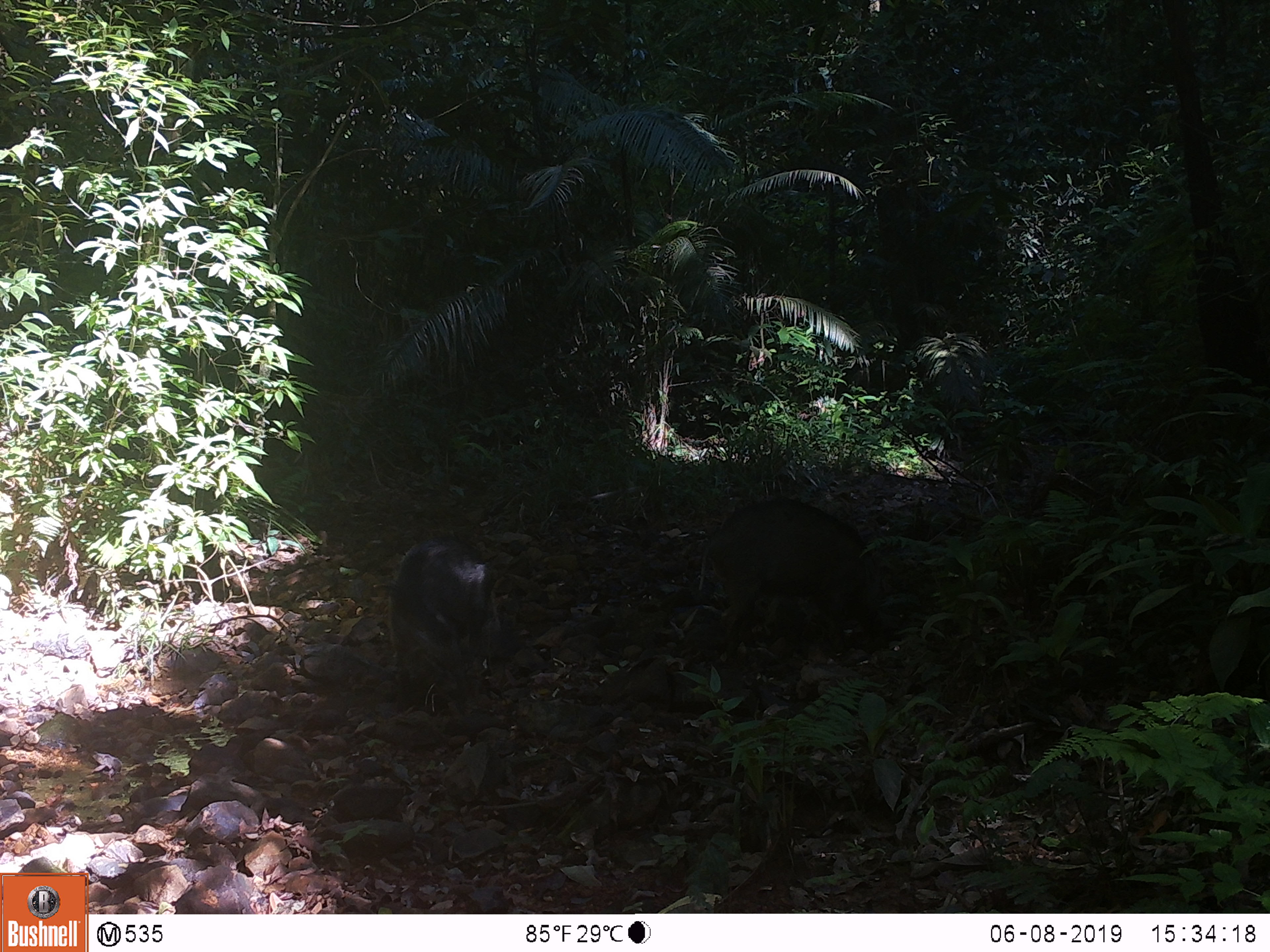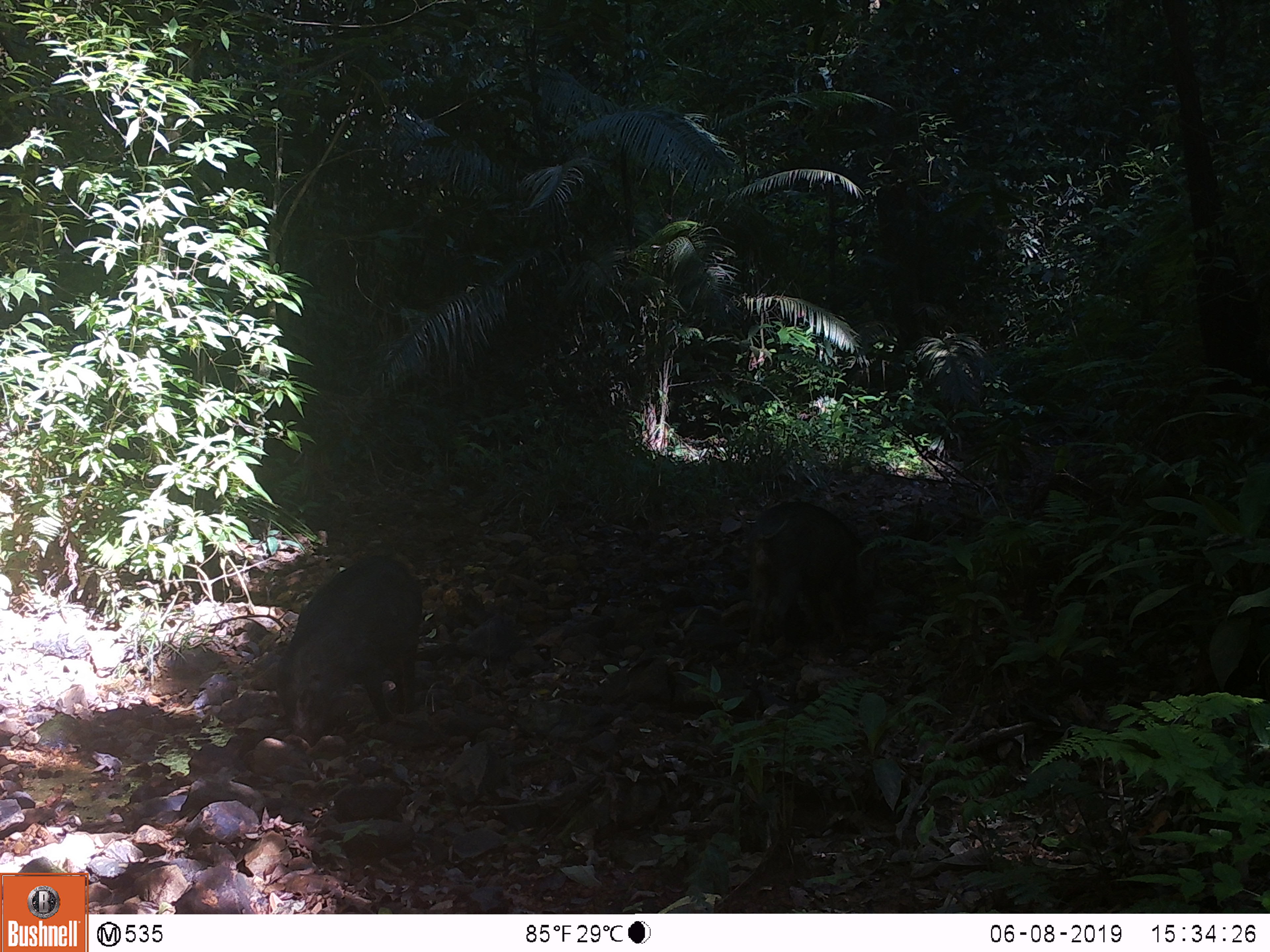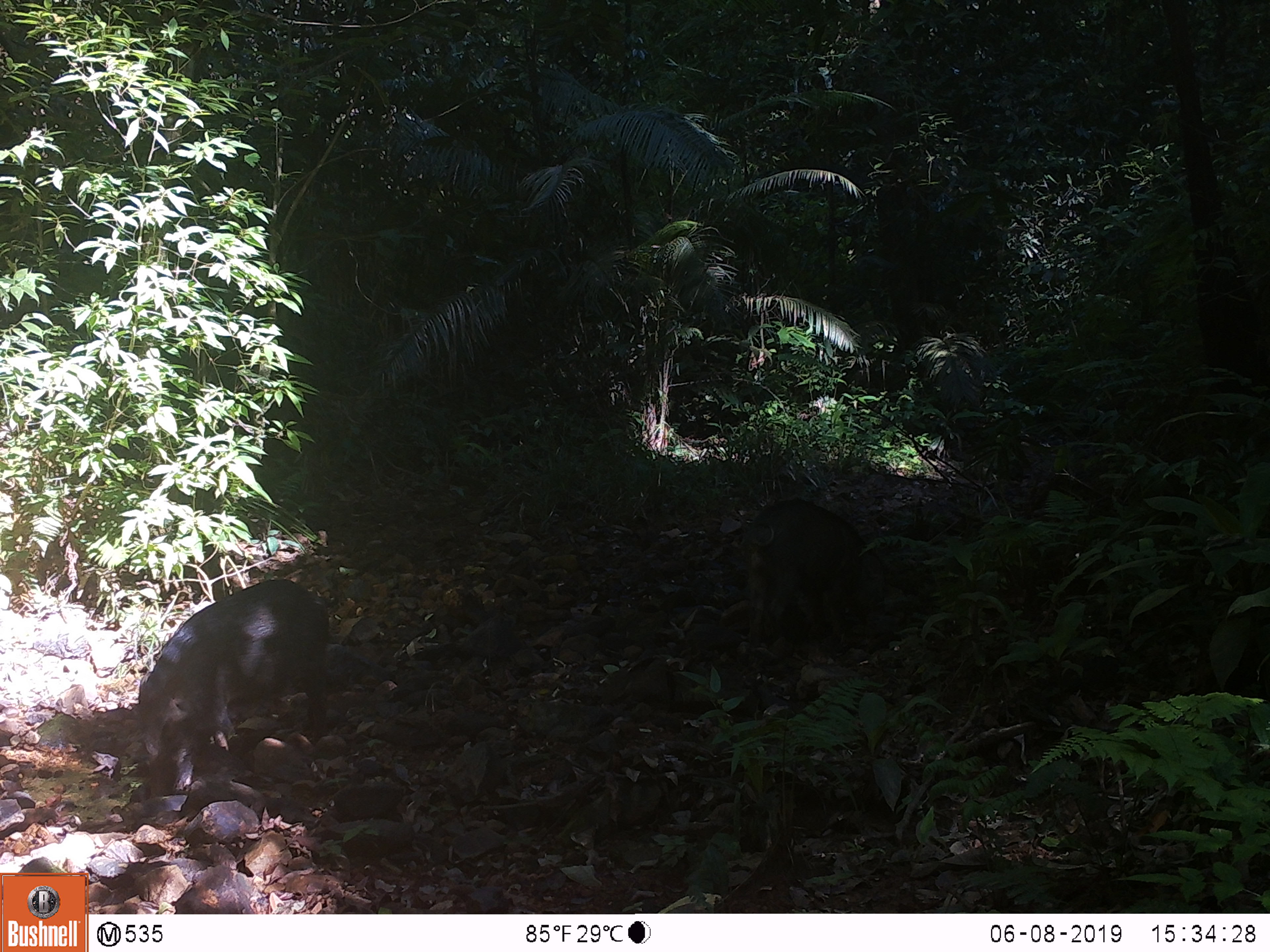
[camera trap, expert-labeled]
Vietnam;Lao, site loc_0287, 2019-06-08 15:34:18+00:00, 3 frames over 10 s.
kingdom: Animalia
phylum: Chordata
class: Mammalia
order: Artiodactyla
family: Suidae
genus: Sus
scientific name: Sus scrofa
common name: eurasian wild pig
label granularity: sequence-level